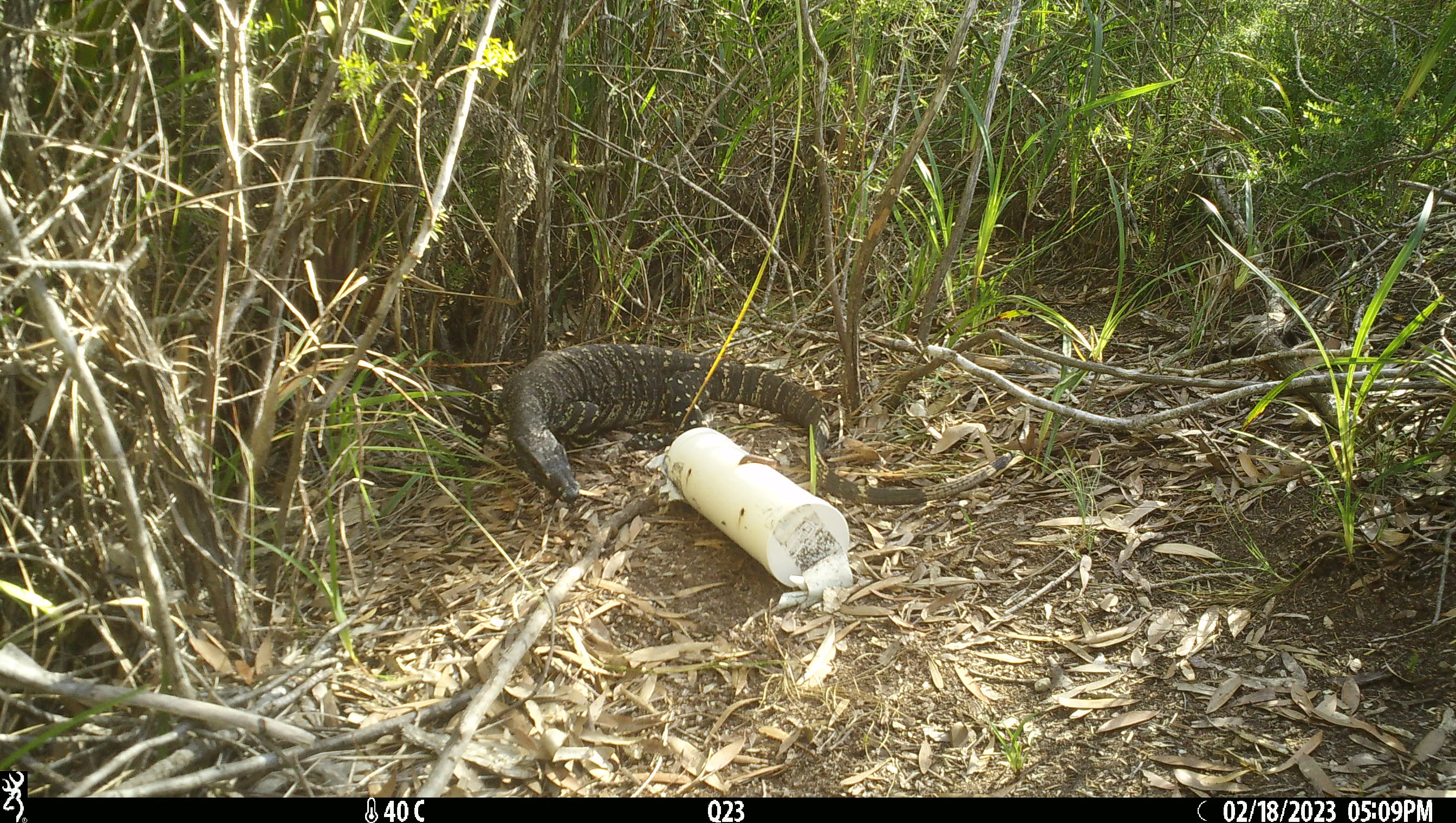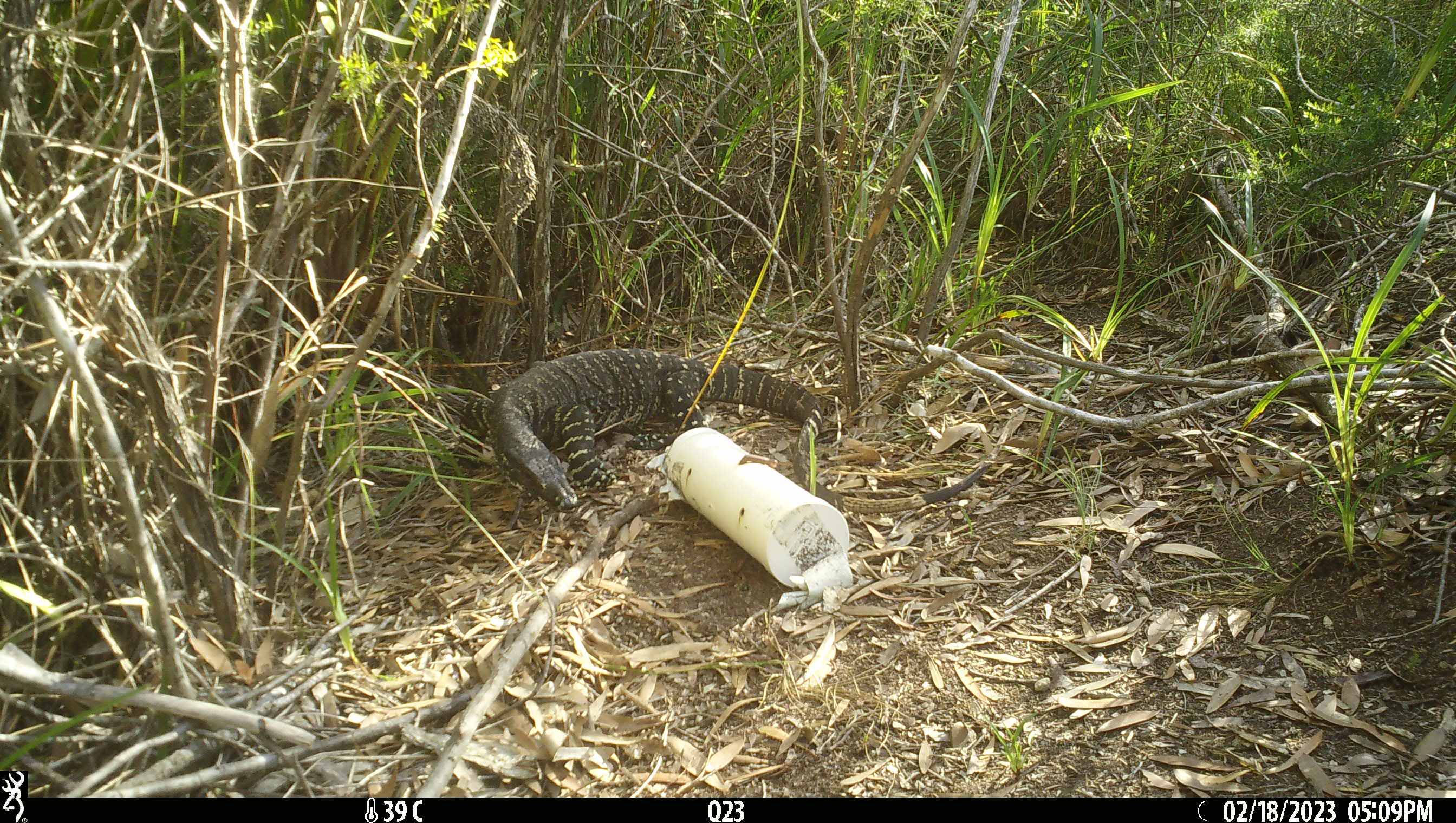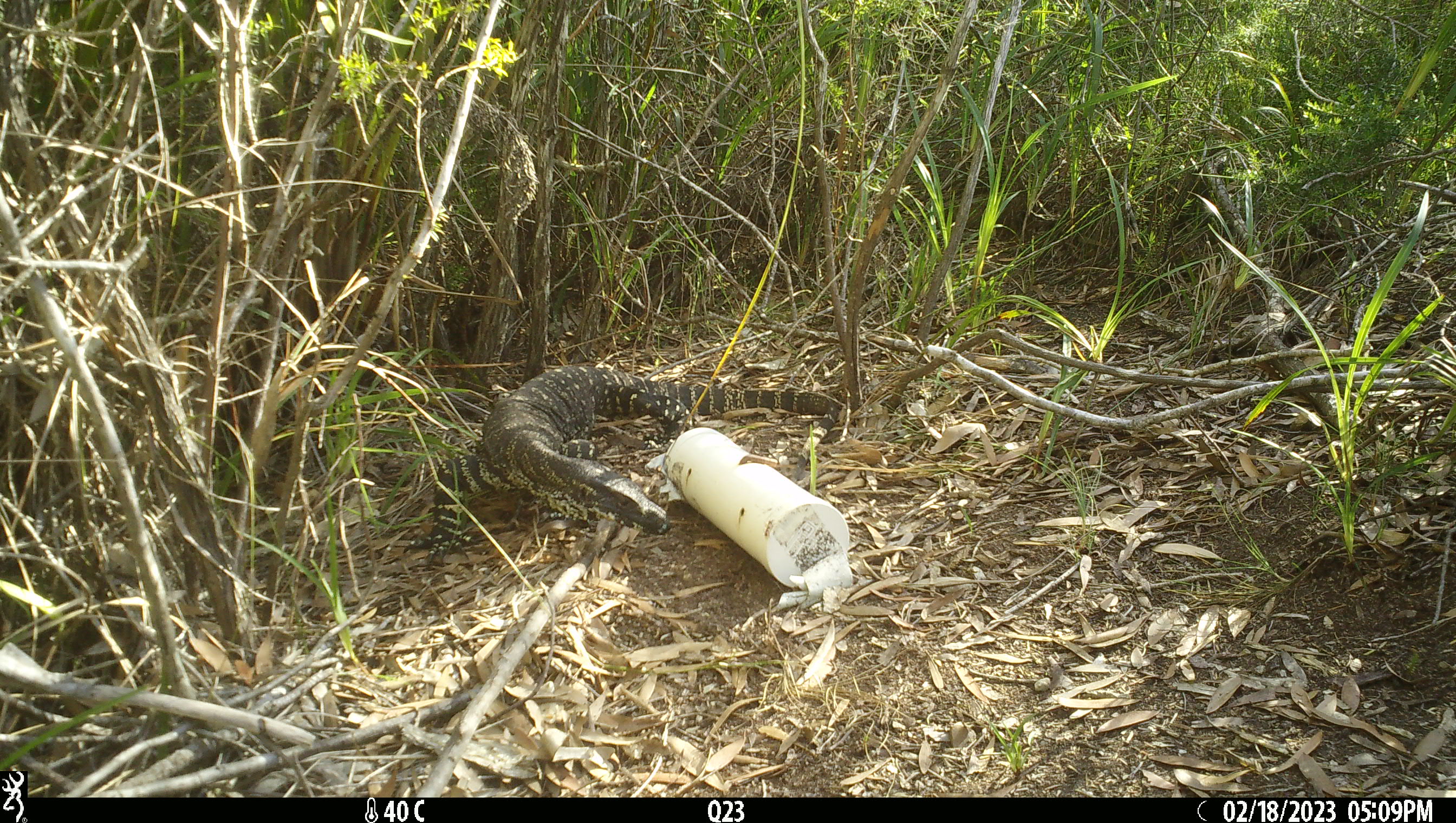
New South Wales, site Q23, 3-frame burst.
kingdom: Animalia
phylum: Chordata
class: Reptilia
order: Squamata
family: Varanidae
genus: Varanus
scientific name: Varanus varius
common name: lace monitor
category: goanna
Goanna (lace monitor) (Varanus varius).